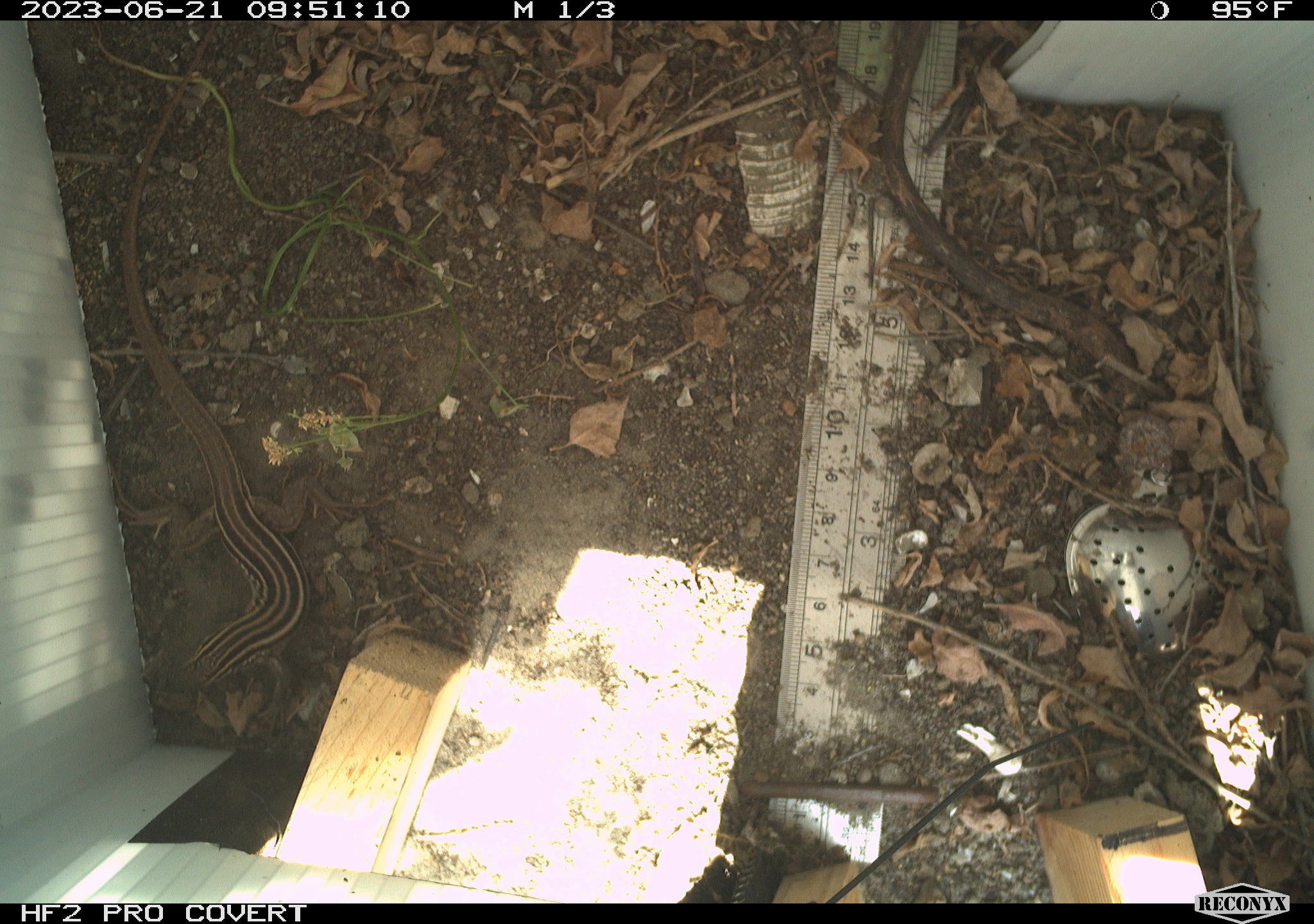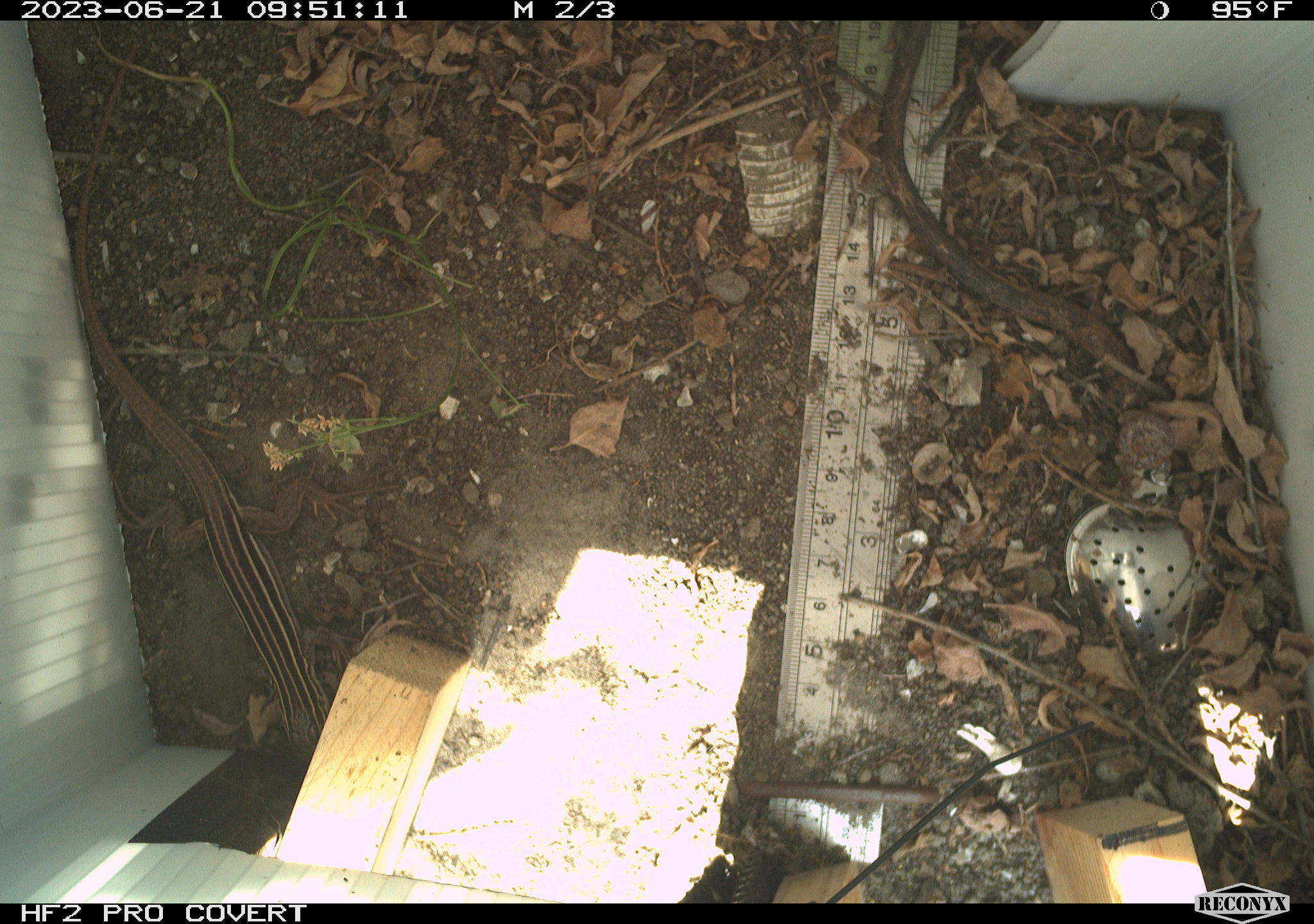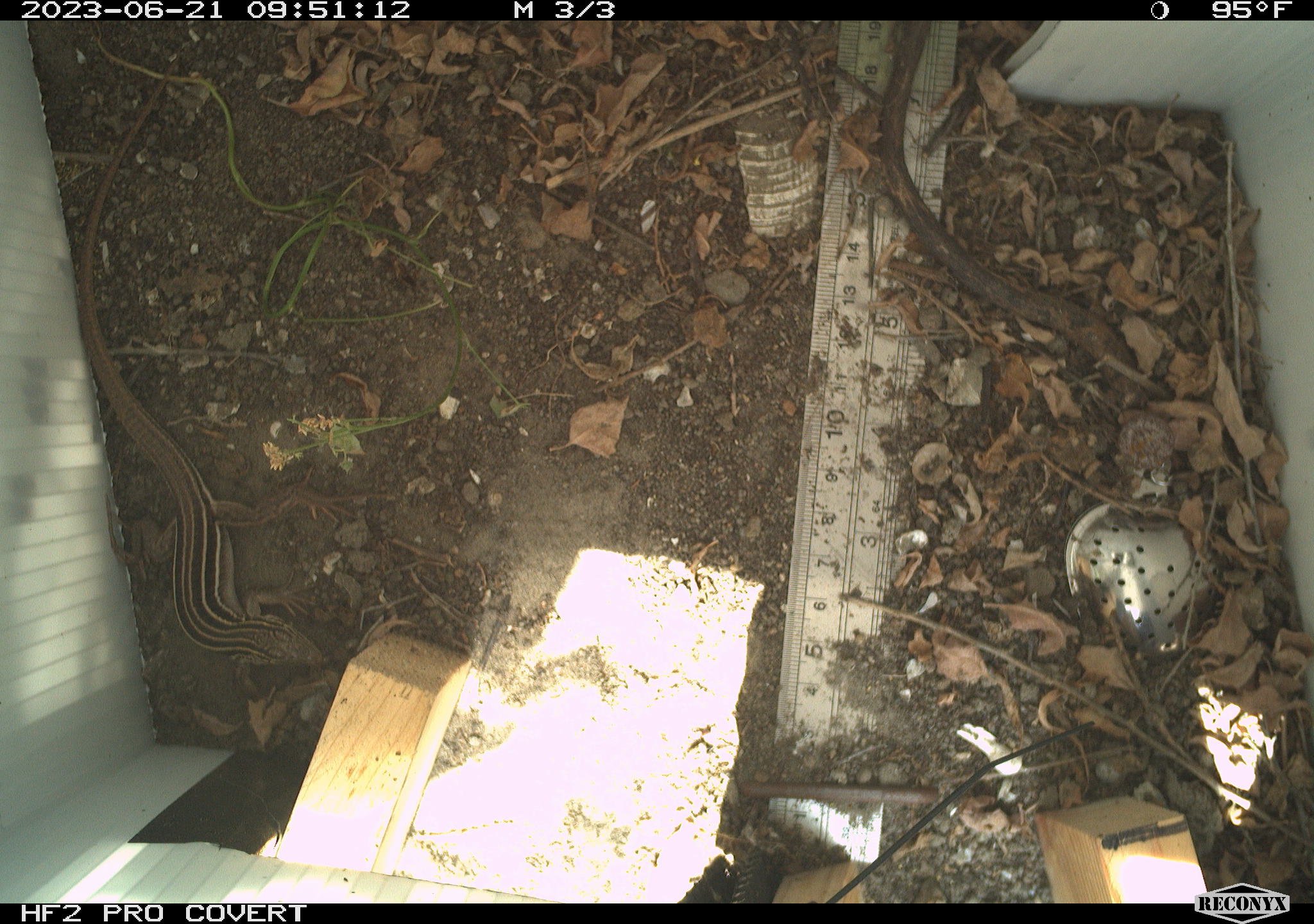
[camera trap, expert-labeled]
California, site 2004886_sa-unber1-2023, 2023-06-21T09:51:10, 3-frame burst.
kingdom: Animalia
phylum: Chordata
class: Reptilia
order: Squamata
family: Teiidae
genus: Aspidoscelis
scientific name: Aspidoscelis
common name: whiptail lizards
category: aspidoscelis species